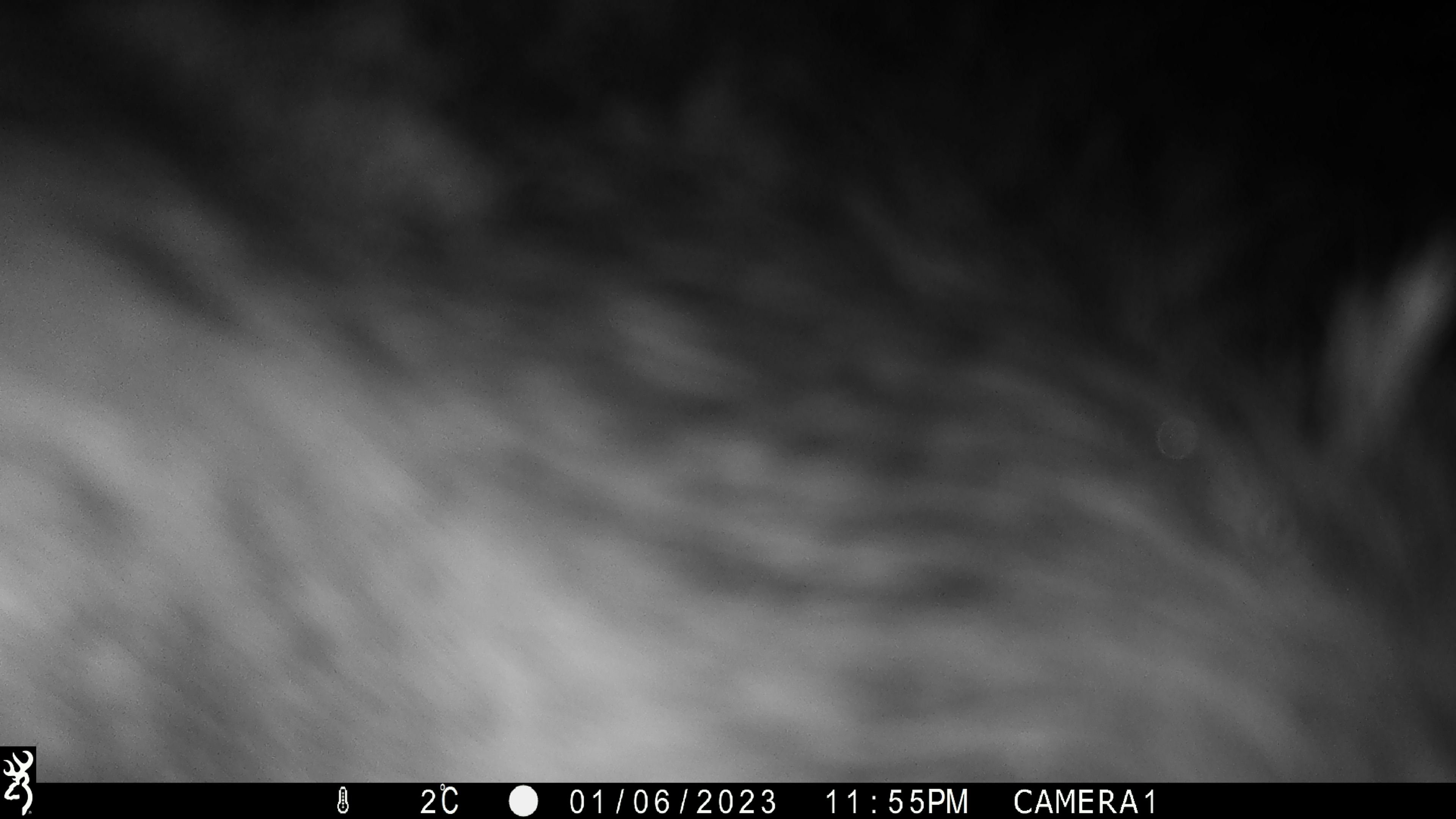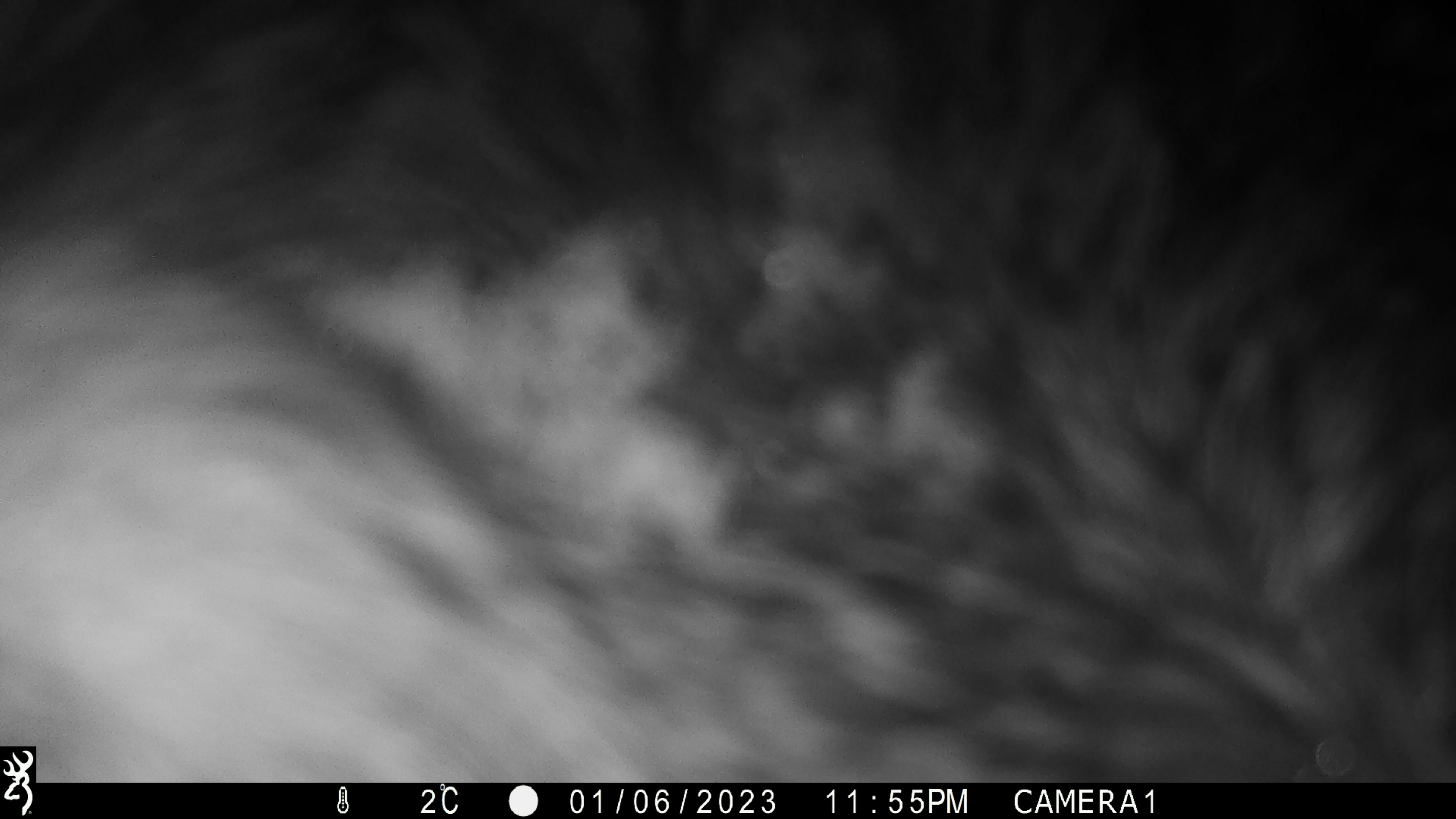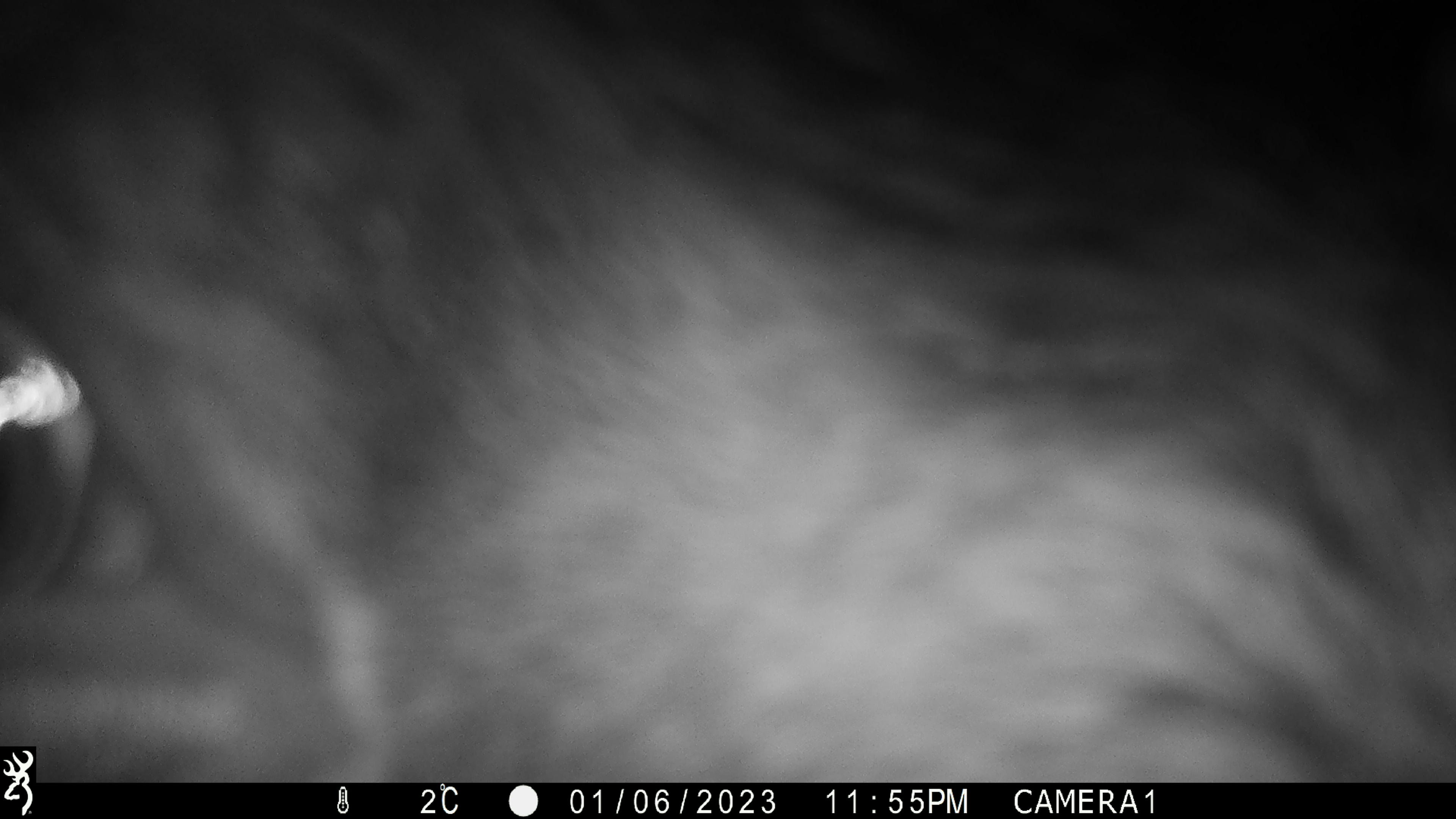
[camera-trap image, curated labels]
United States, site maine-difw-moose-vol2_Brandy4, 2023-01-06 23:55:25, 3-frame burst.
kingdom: Animalia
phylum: Chordata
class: Mammalia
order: Artiodactyla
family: Cervidae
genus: Alces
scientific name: Alces alces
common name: moose